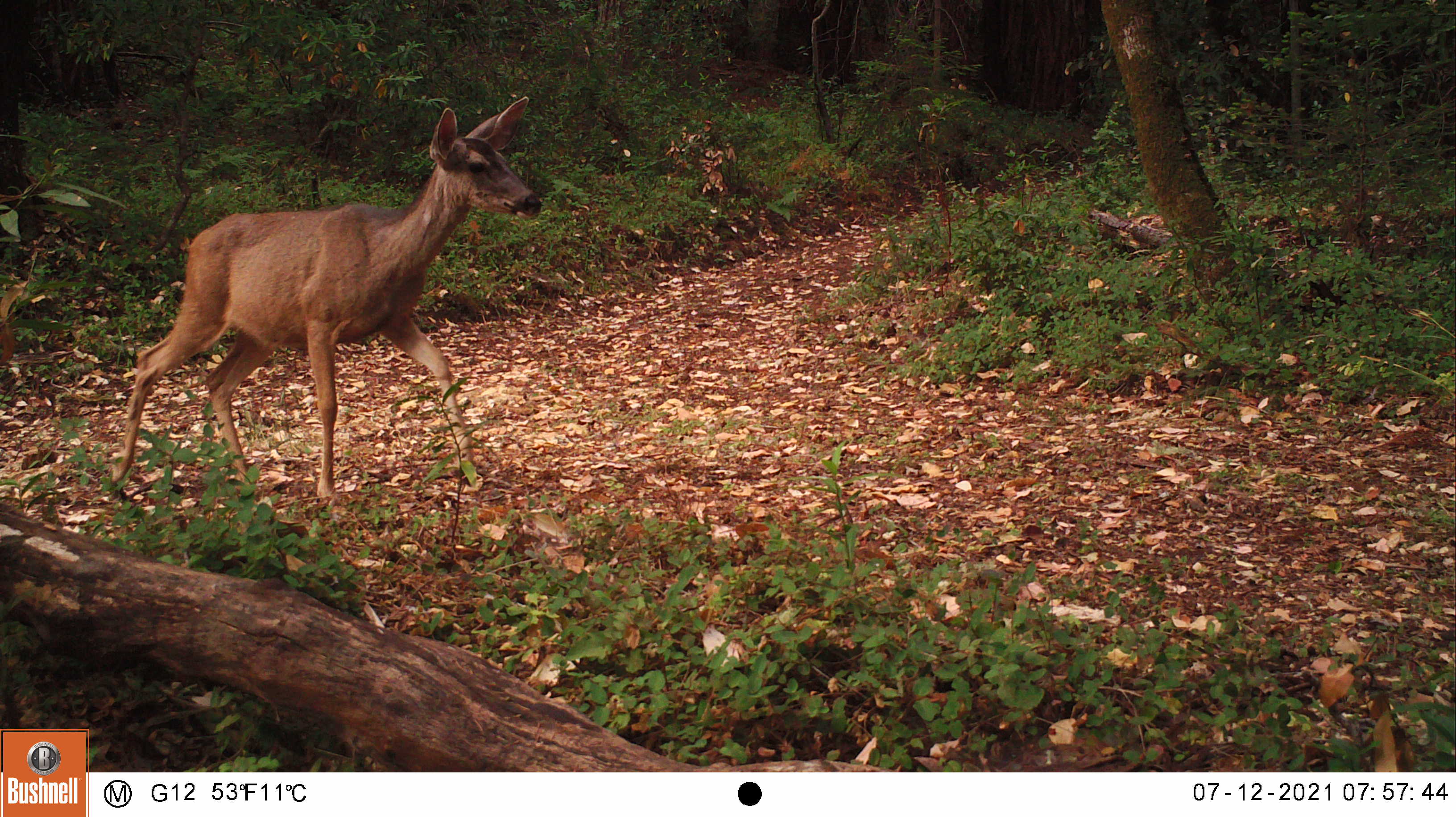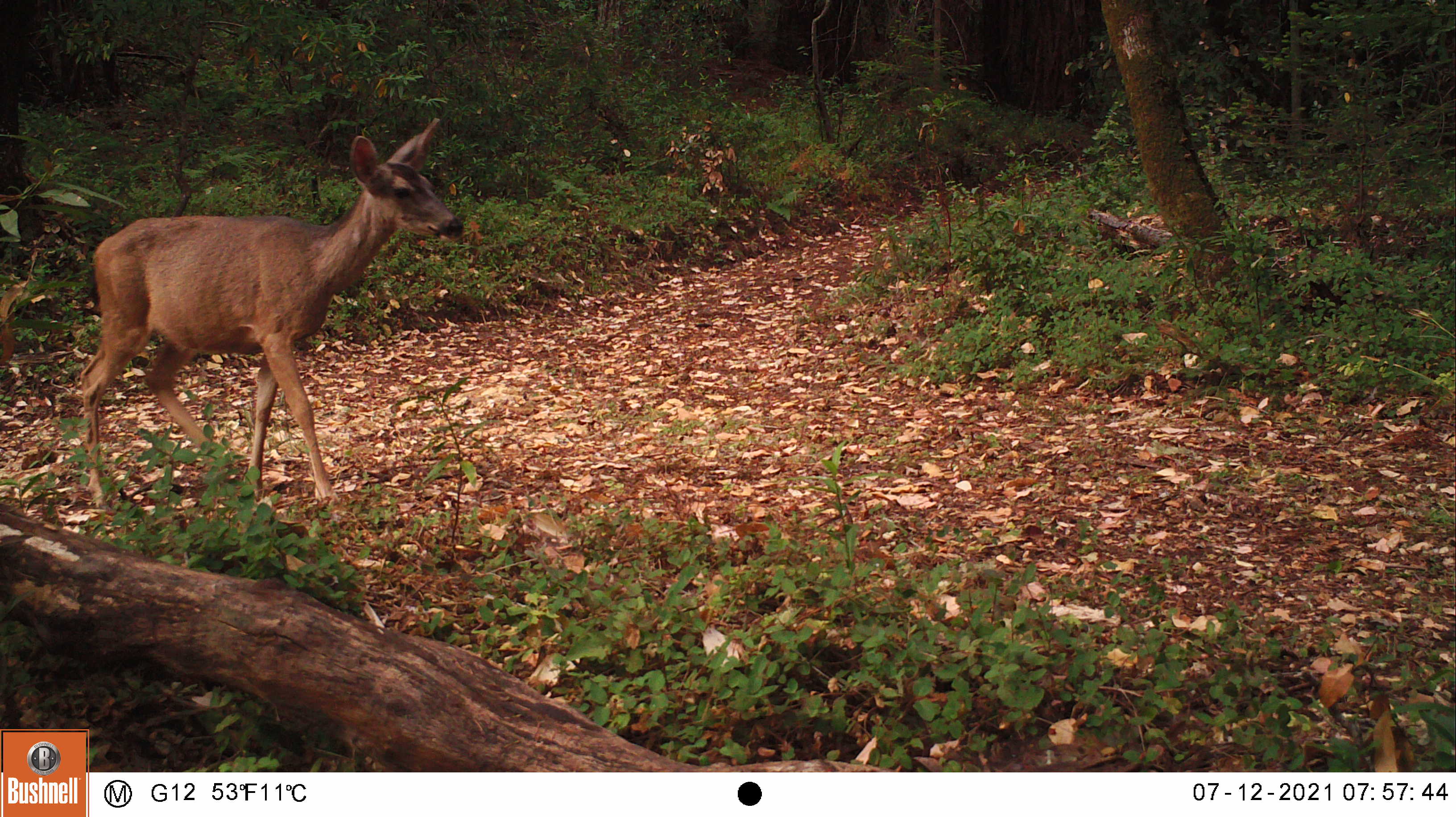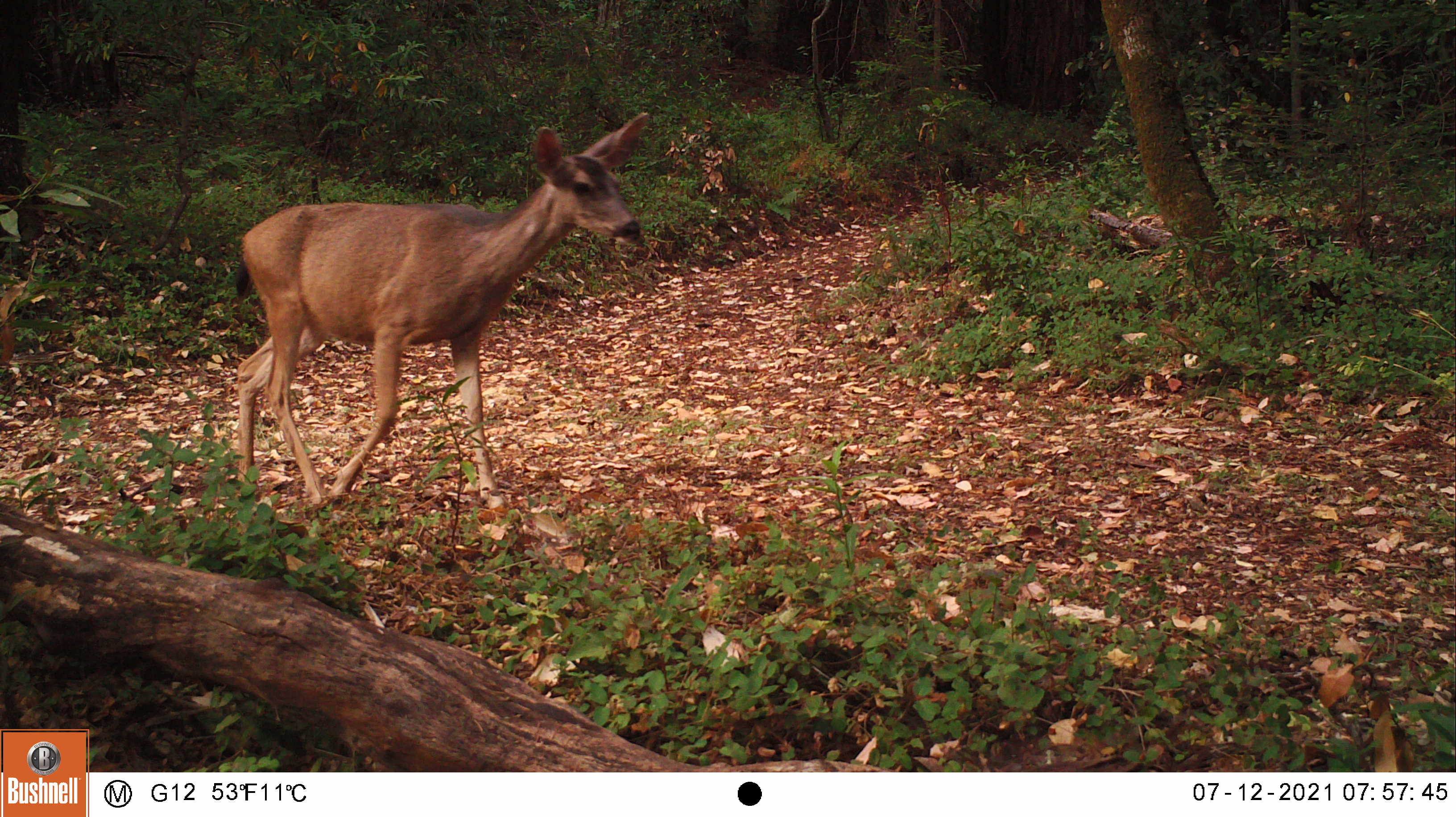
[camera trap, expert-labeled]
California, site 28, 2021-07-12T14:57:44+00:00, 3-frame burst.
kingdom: Animalia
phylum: Chordata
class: Mammalia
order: Artiodactyla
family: Cervidae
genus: Odocoileus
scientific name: Odocoileus hemionus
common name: mule deer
Mule deer (Odocoileus hemionus).